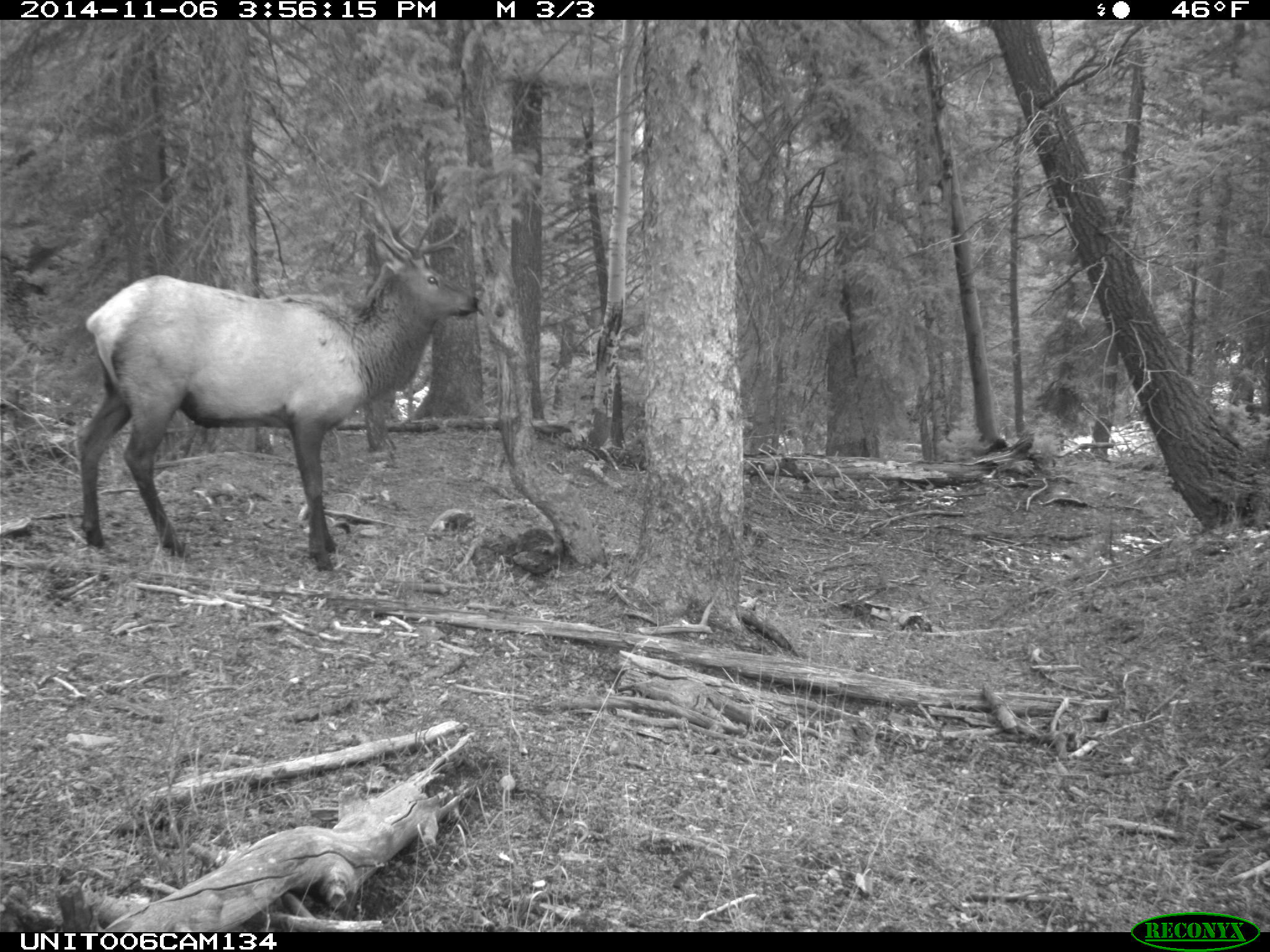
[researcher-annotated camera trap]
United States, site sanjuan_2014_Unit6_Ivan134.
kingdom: Animalia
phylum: Chordata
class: Mammalia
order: Artiodactyla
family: Cervidae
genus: Cervus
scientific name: Cervus elaphus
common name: red deer